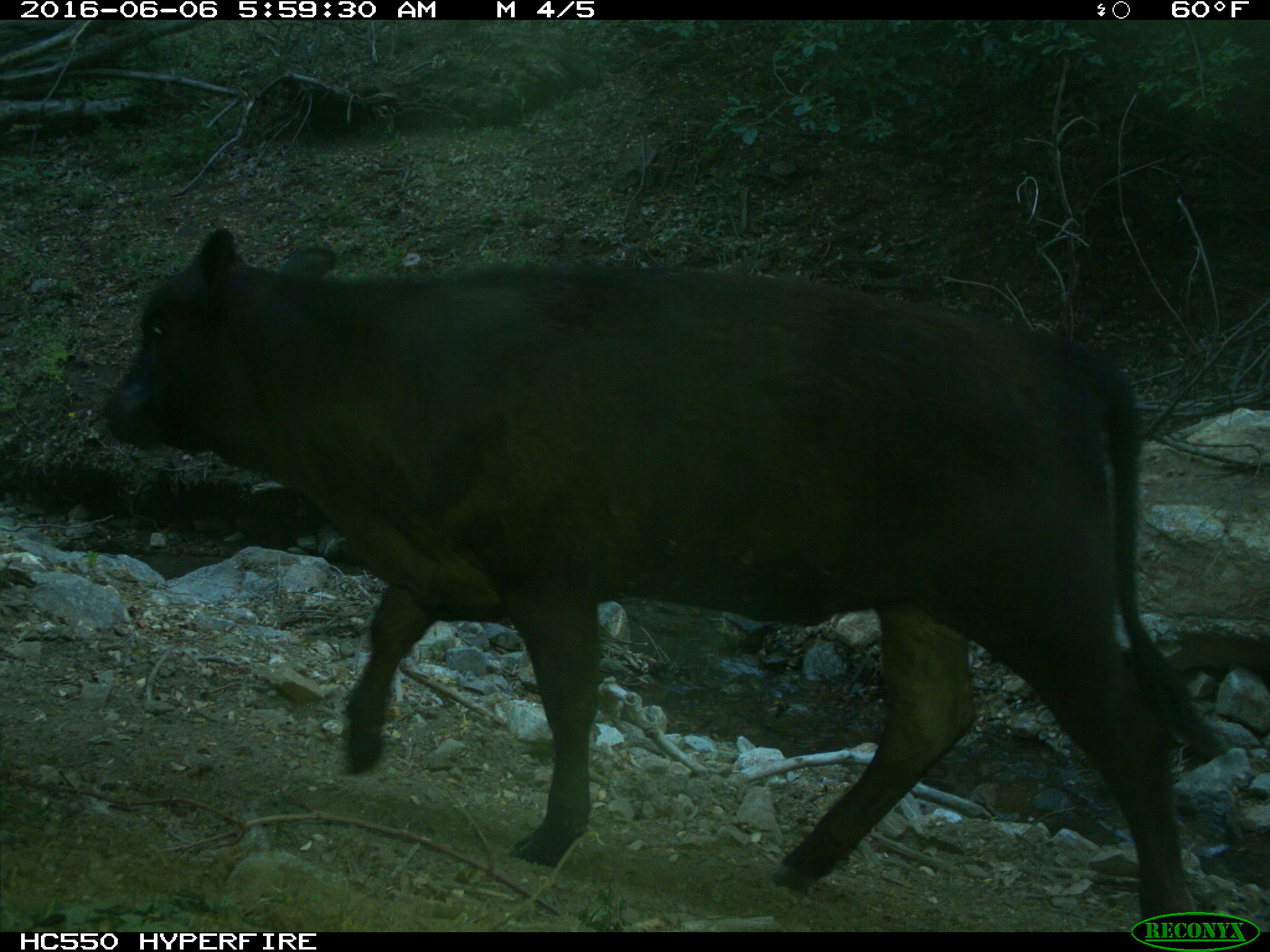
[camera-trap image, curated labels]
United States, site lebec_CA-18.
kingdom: Animalia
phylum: Chordata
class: Mammalia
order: Artiodactyla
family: Bovidae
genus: Bos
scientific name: Bos taurus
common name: domestic cow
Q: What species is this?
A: Bos taurus (domestic cow).